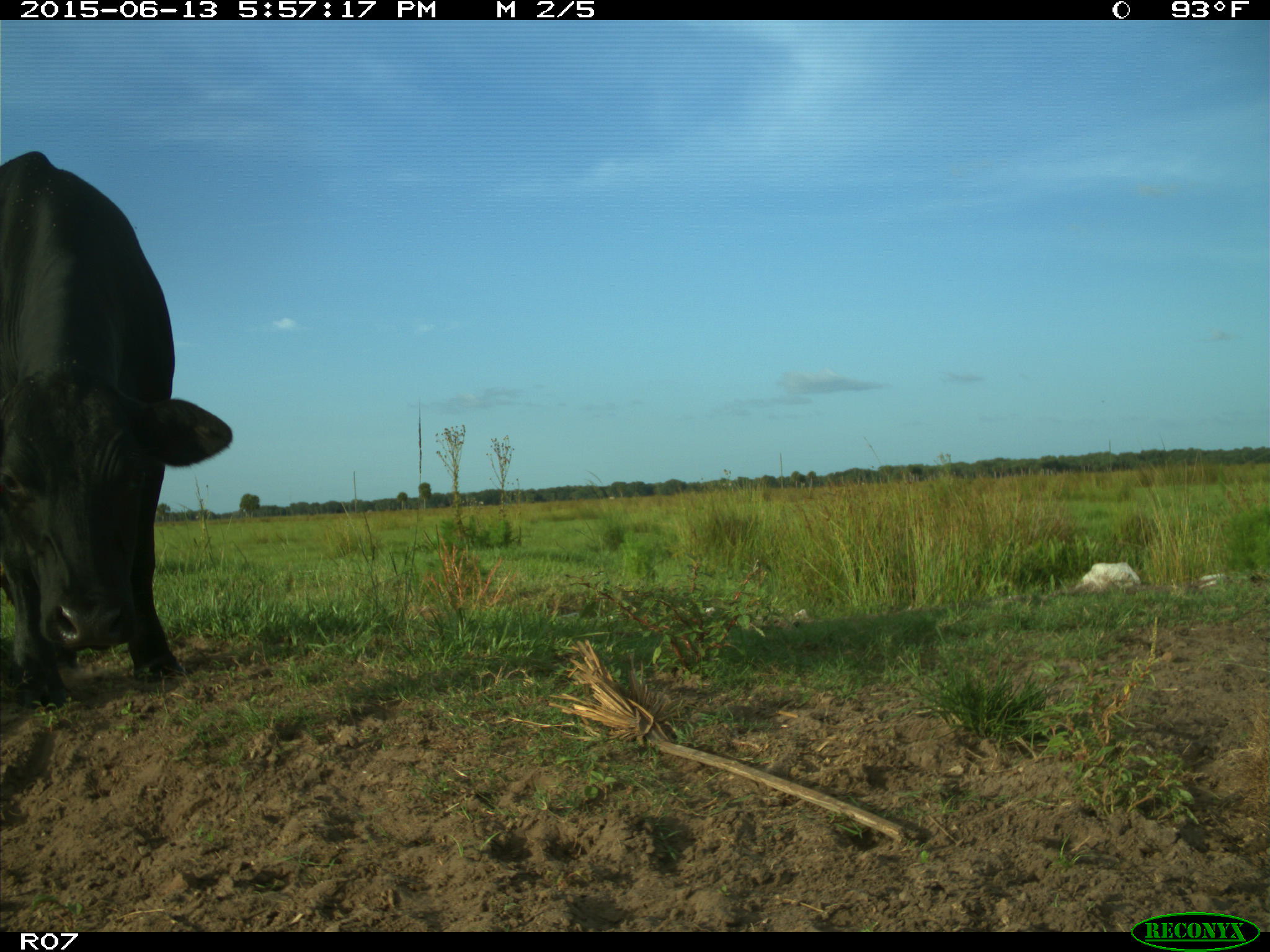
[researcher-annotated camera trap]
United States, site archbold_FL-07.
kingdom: Animalia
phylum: Chordata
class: Mammalia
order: Artiodactyla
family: Bovidae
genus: Bos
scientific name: Bos taurus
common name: domestic cow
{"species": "Bos taurus (domestic cow)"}